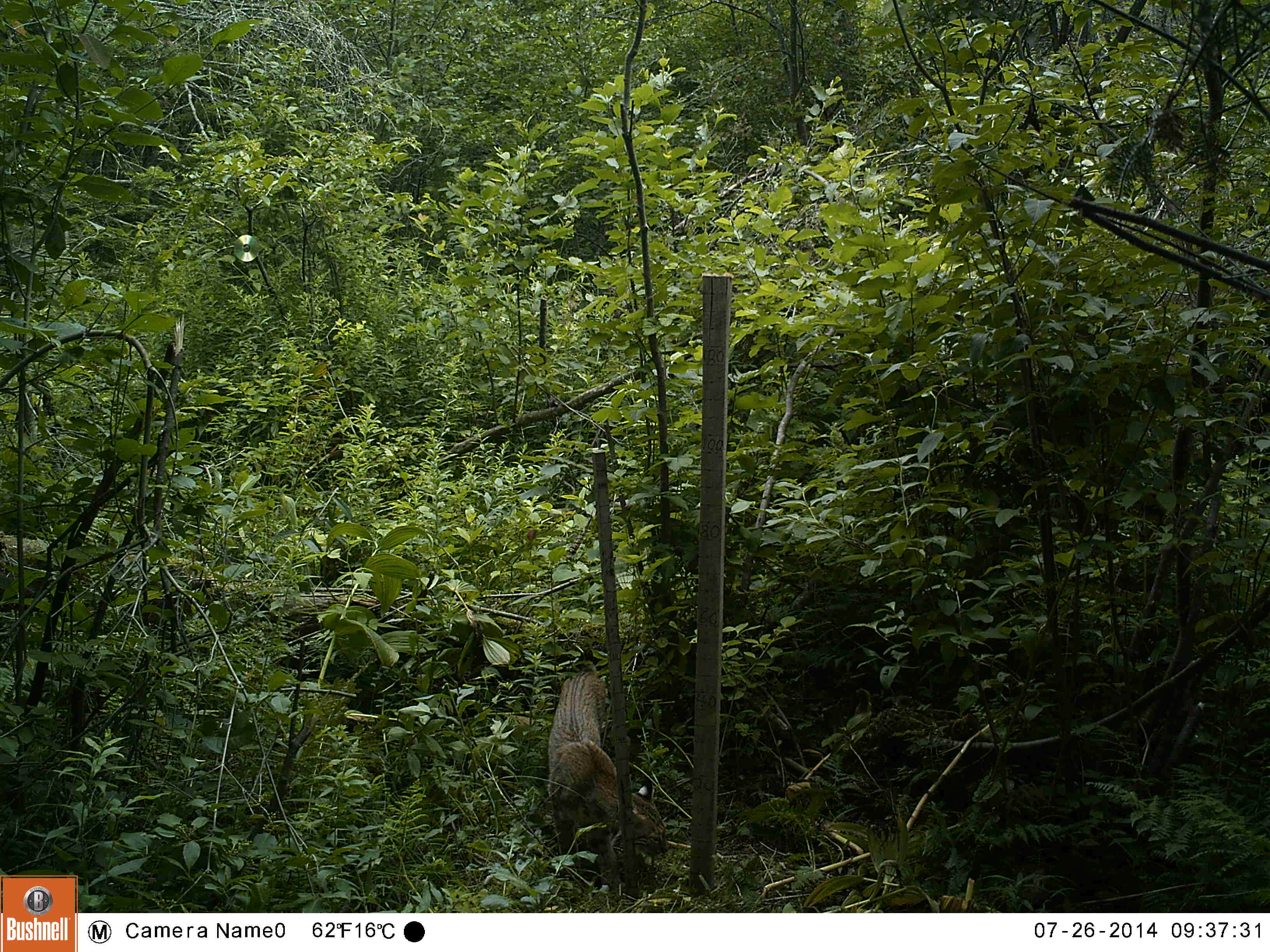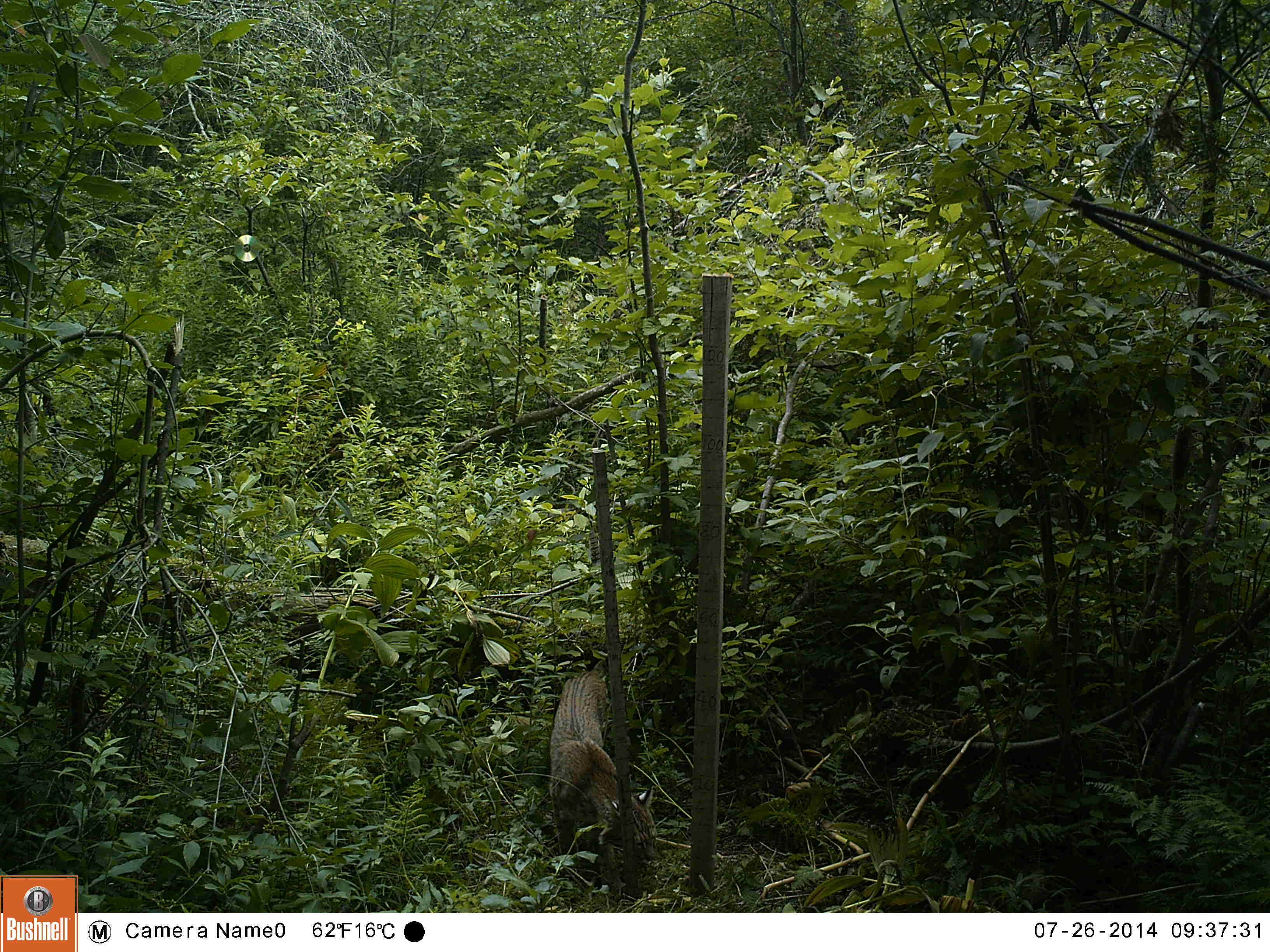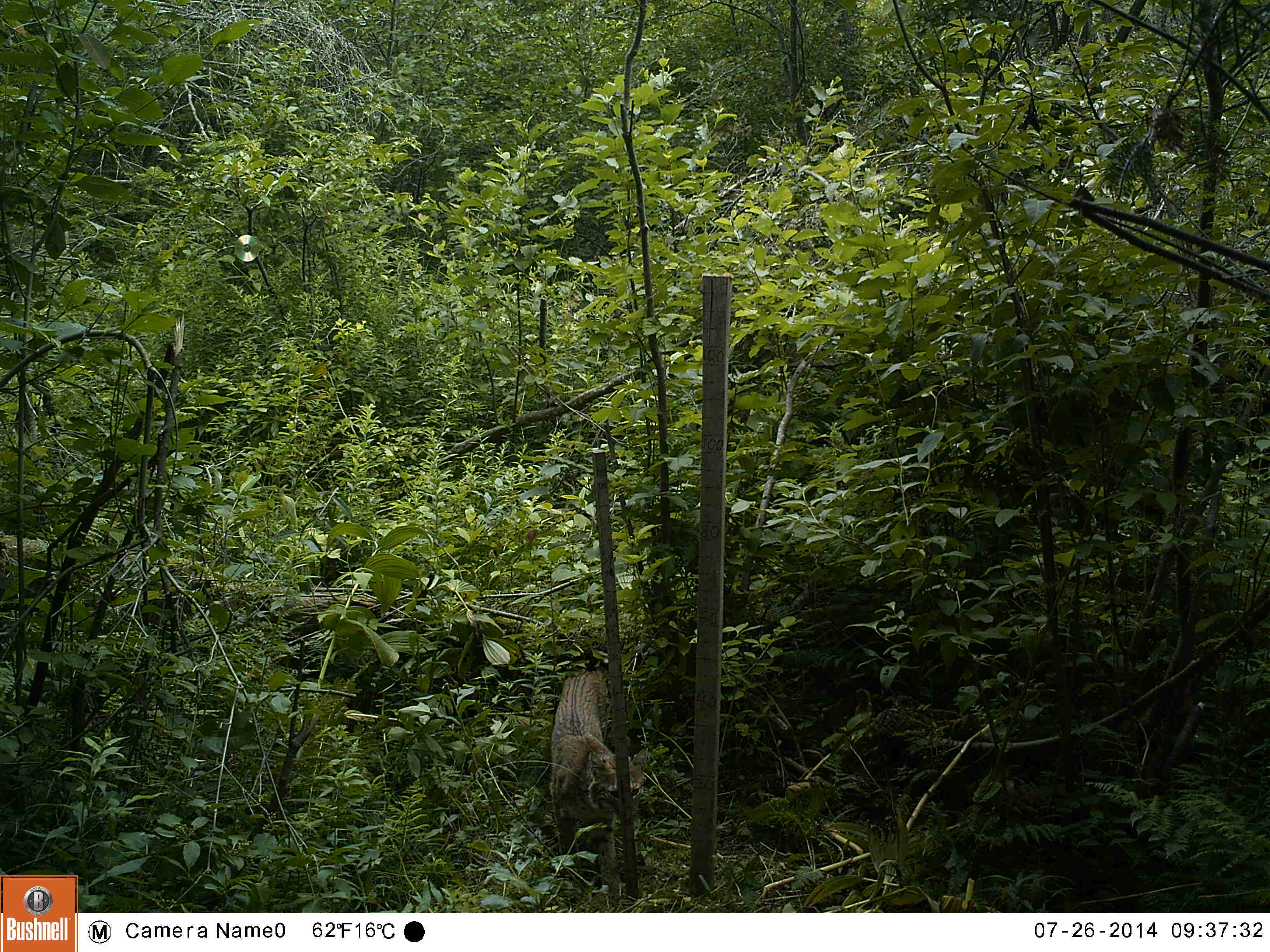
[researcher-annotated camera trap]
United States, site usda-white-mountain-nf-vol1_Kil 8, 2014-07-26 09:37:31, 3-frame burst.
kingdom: Animalia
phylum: Chordata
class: Mammalia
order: Carnivora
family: Felidae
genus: Lynx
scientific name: Lynx rufus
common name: bobcat